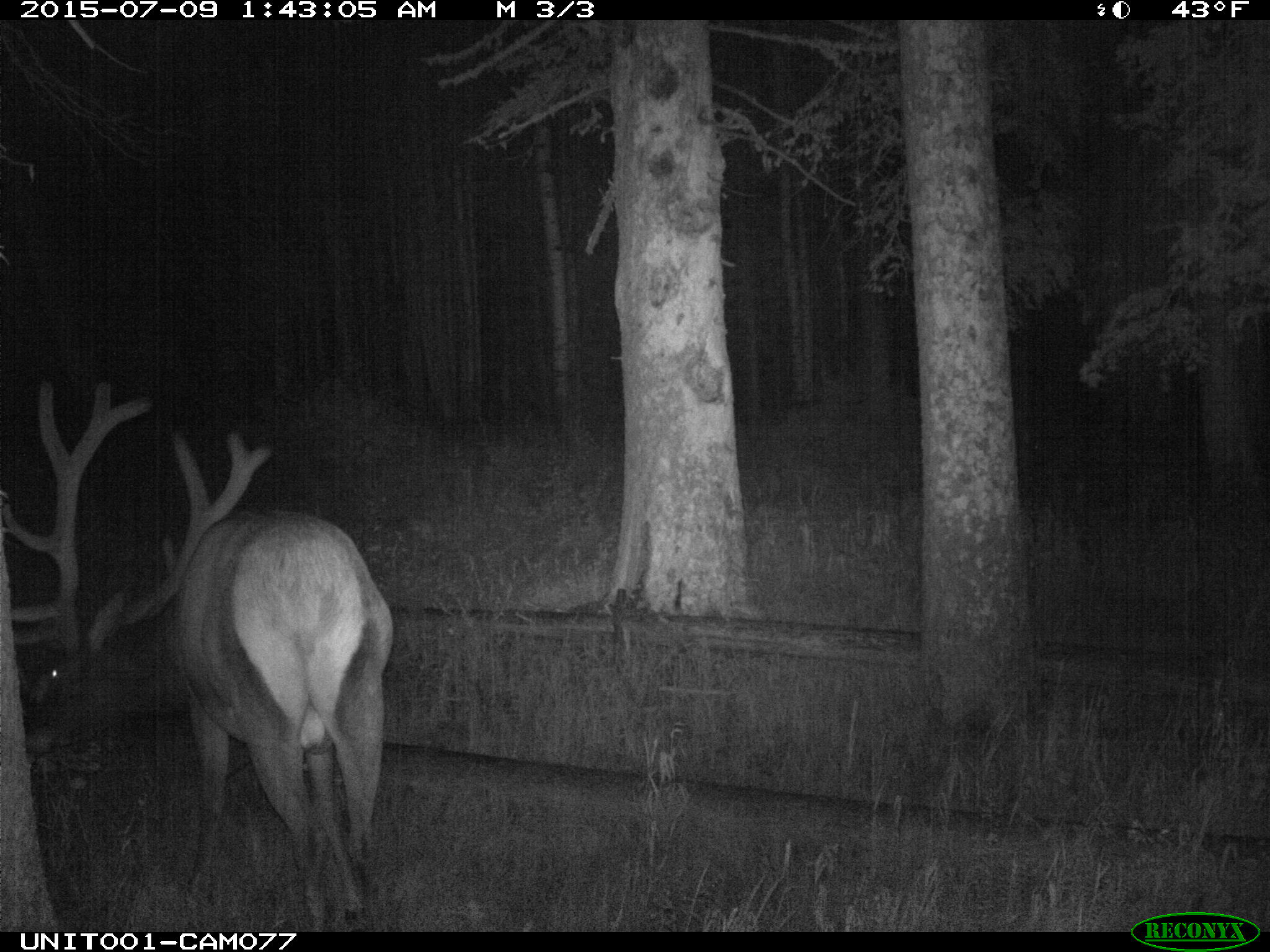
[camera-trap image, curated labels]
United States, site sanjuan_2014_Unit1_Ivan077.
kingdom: Animalia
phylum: Chordata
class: Mammalia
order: Artiodactyla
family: Cervidae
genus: Cervus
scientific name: Cervus elaphus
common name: red deer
Cervus elaphus (red deer).